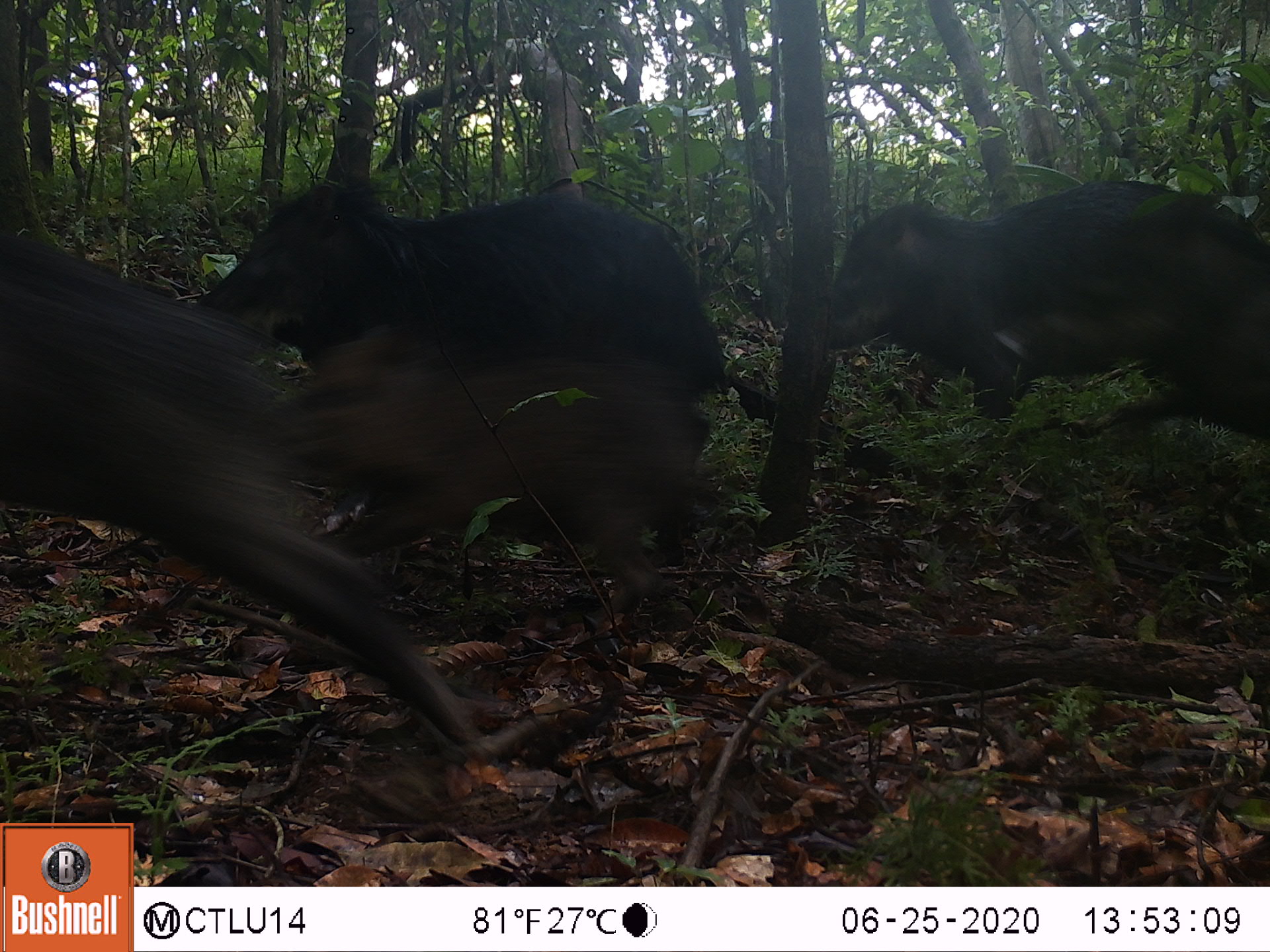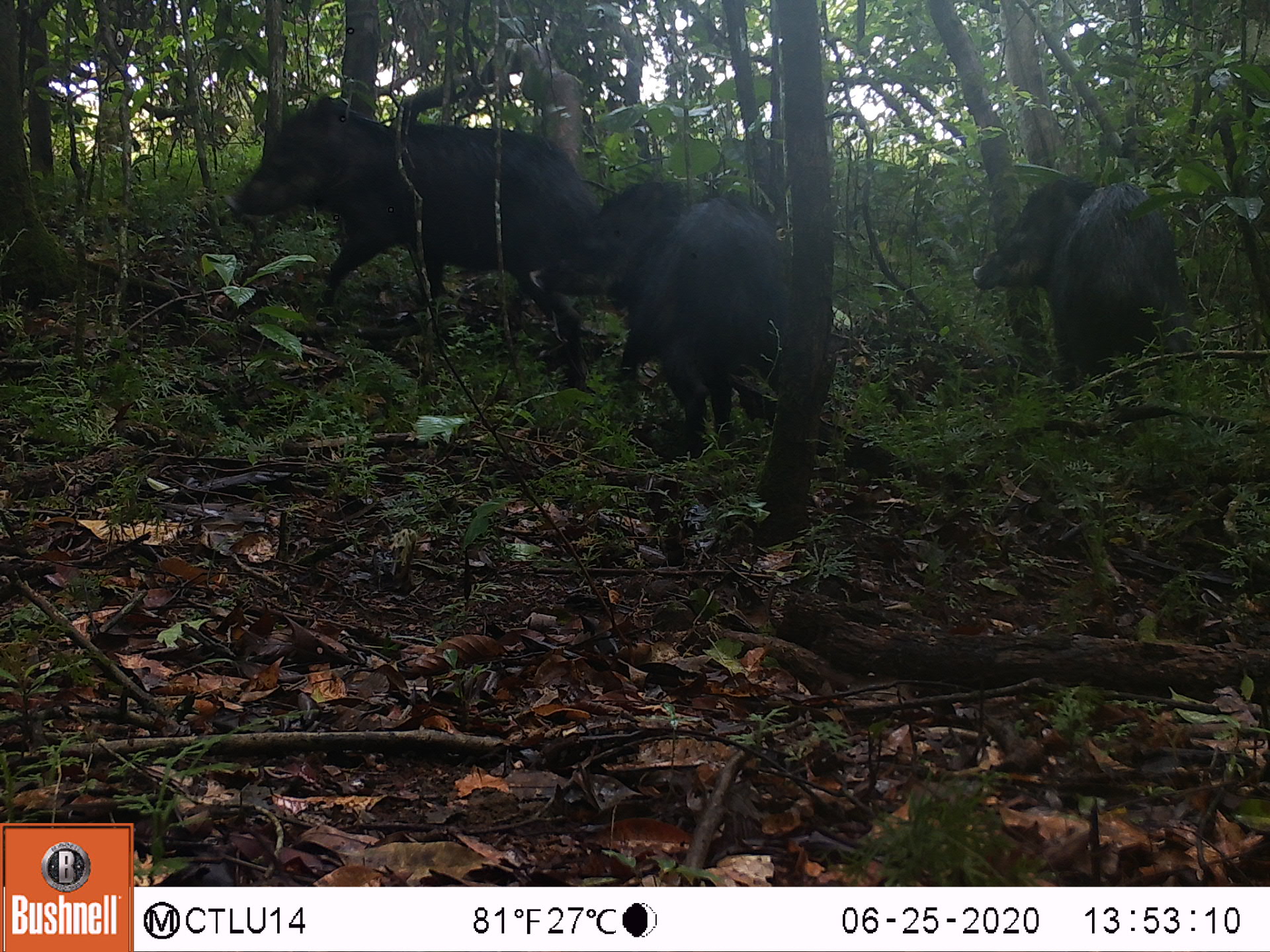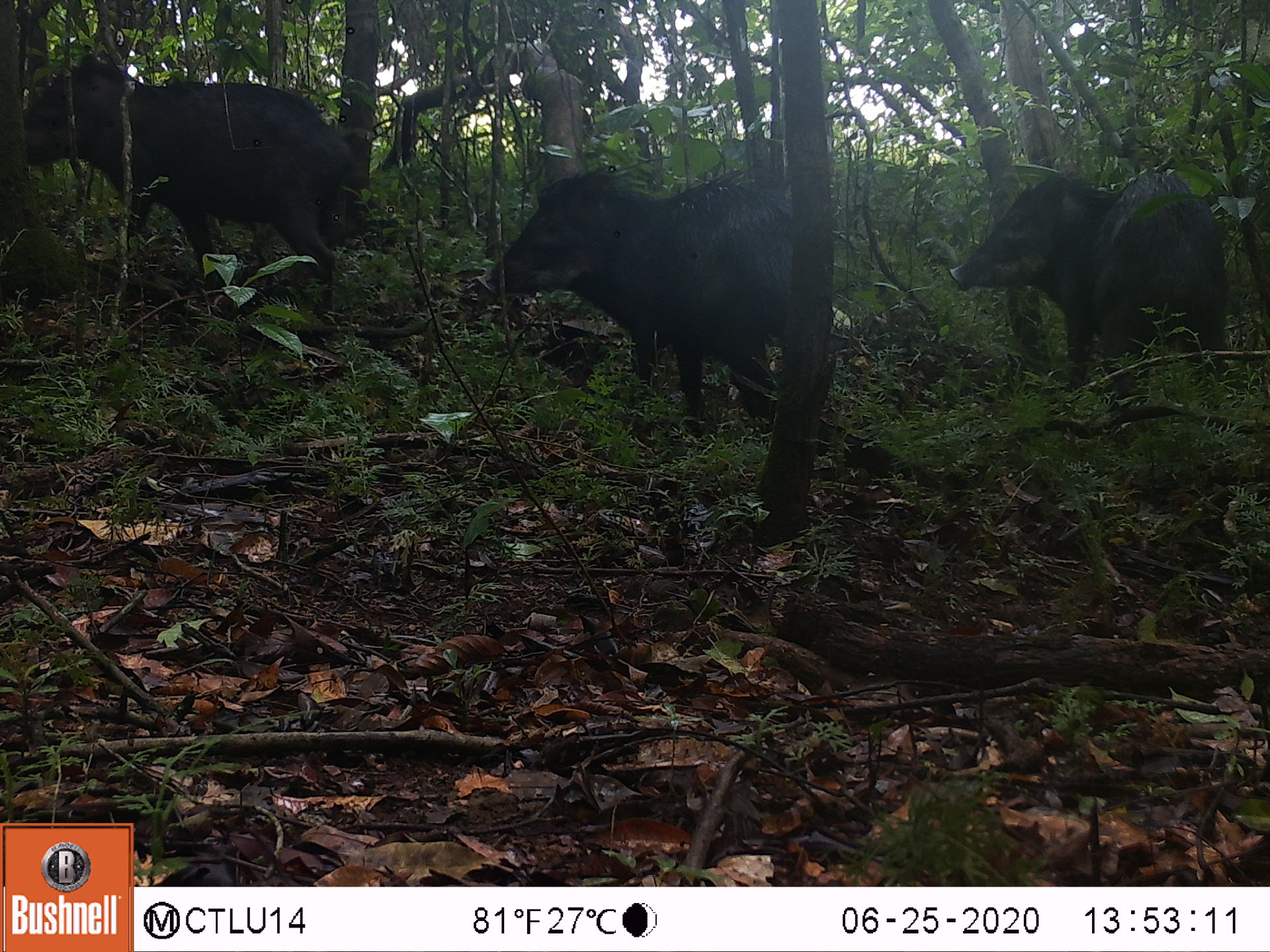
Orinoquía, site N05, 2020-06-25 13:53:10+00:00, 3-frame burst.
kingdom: Animalia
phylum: Chordata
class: Mammalia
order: Artiodactyla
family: Tayassuidae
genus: Tayassu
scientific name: Tayassu pecari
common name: white-lipped peccary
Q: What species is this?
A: White-lipped peccary (Tayassu pecari).